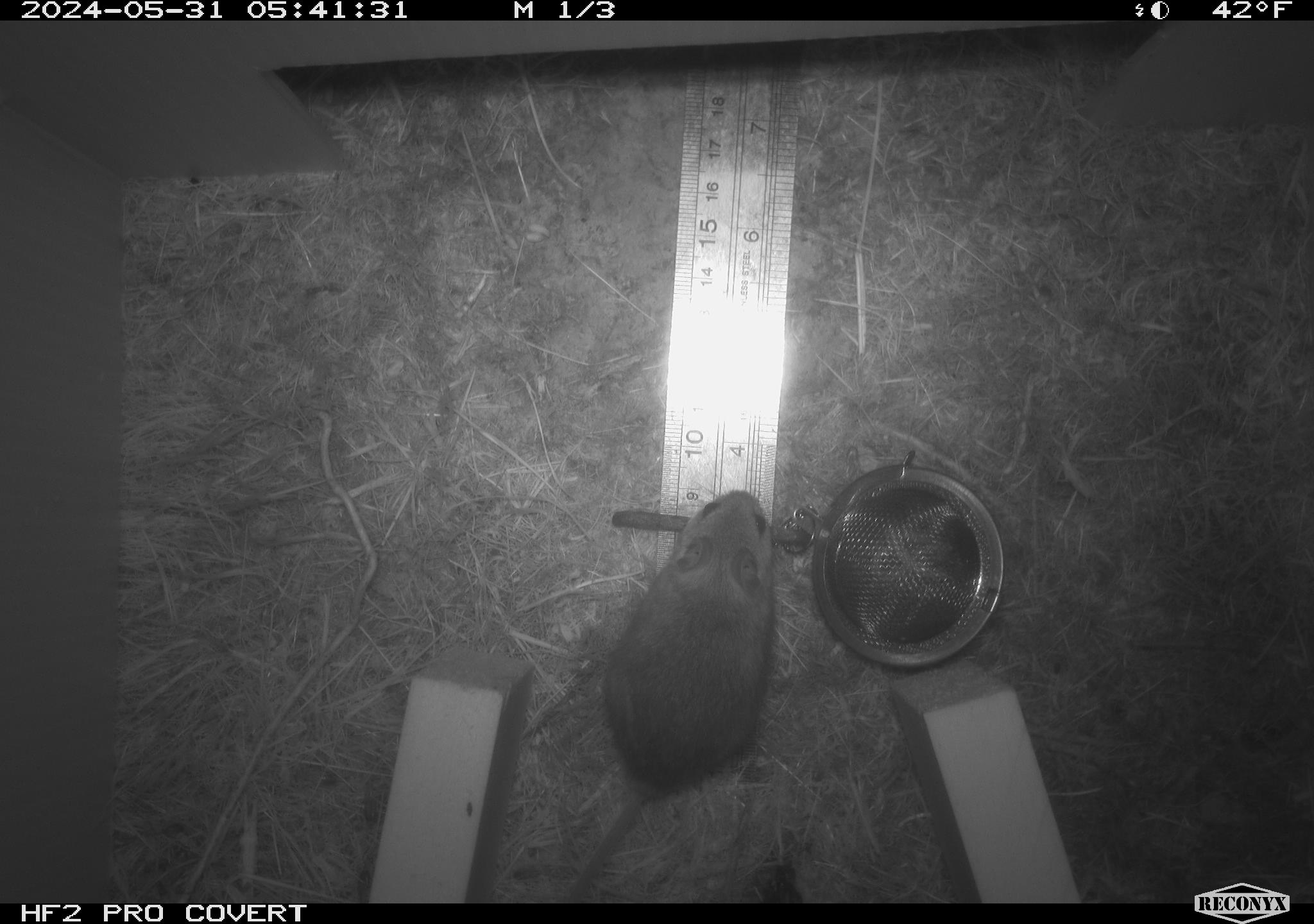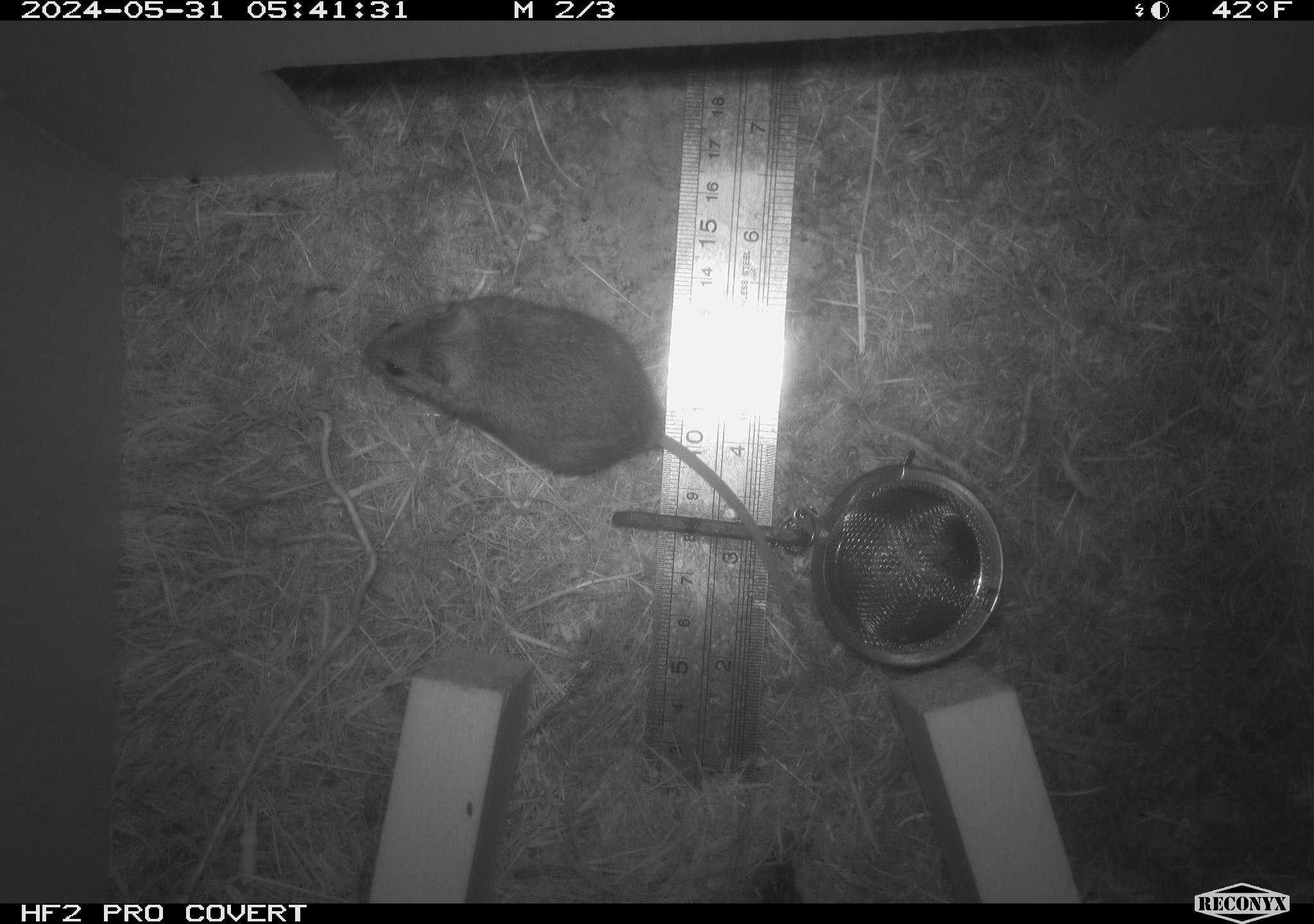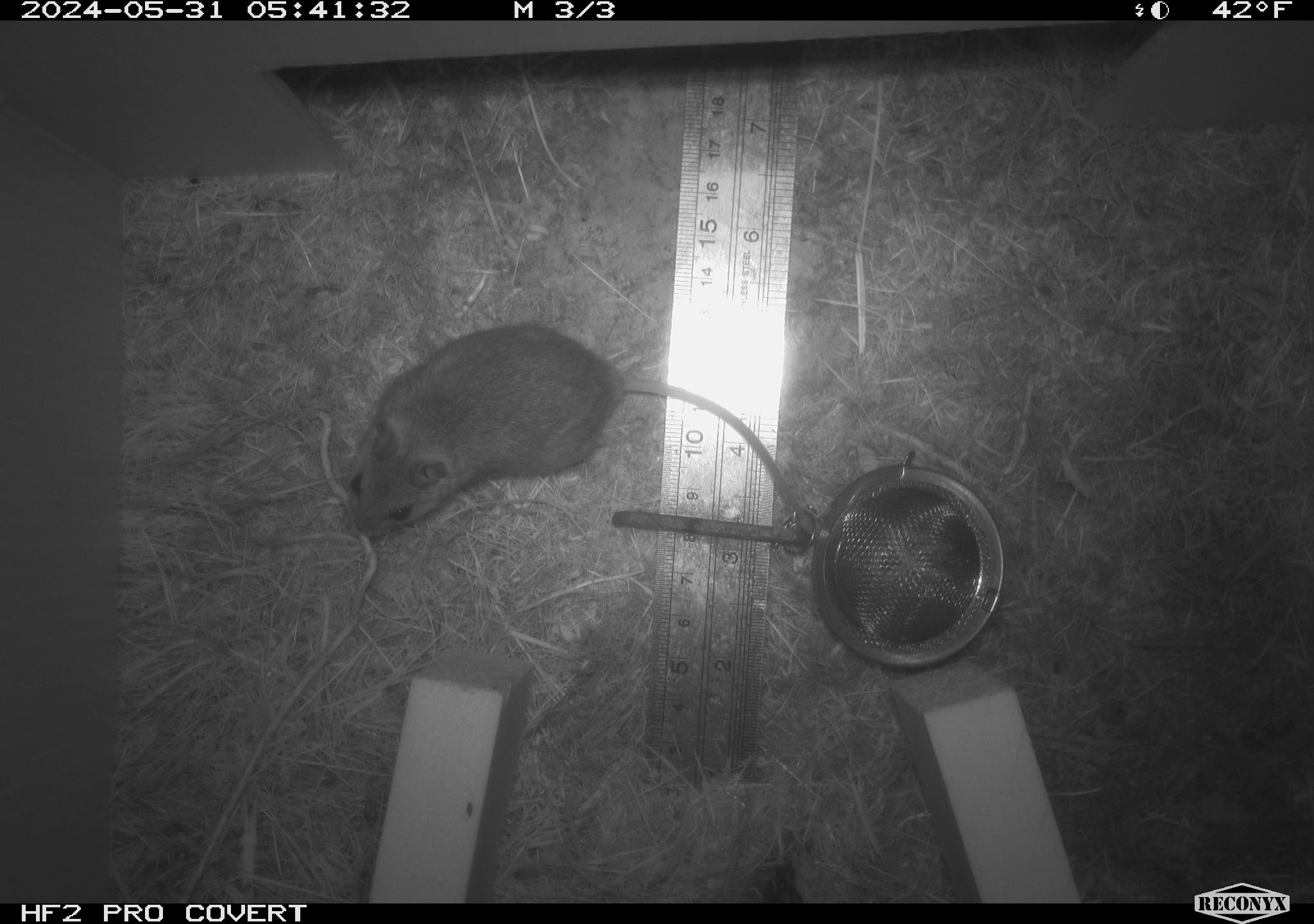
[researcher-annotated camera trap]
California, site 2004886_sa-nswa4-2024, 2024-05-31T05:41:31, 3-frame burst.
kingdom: Animalia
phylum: Chordata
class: Mammalia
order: Rodentia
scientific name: Rodentia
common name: rodent